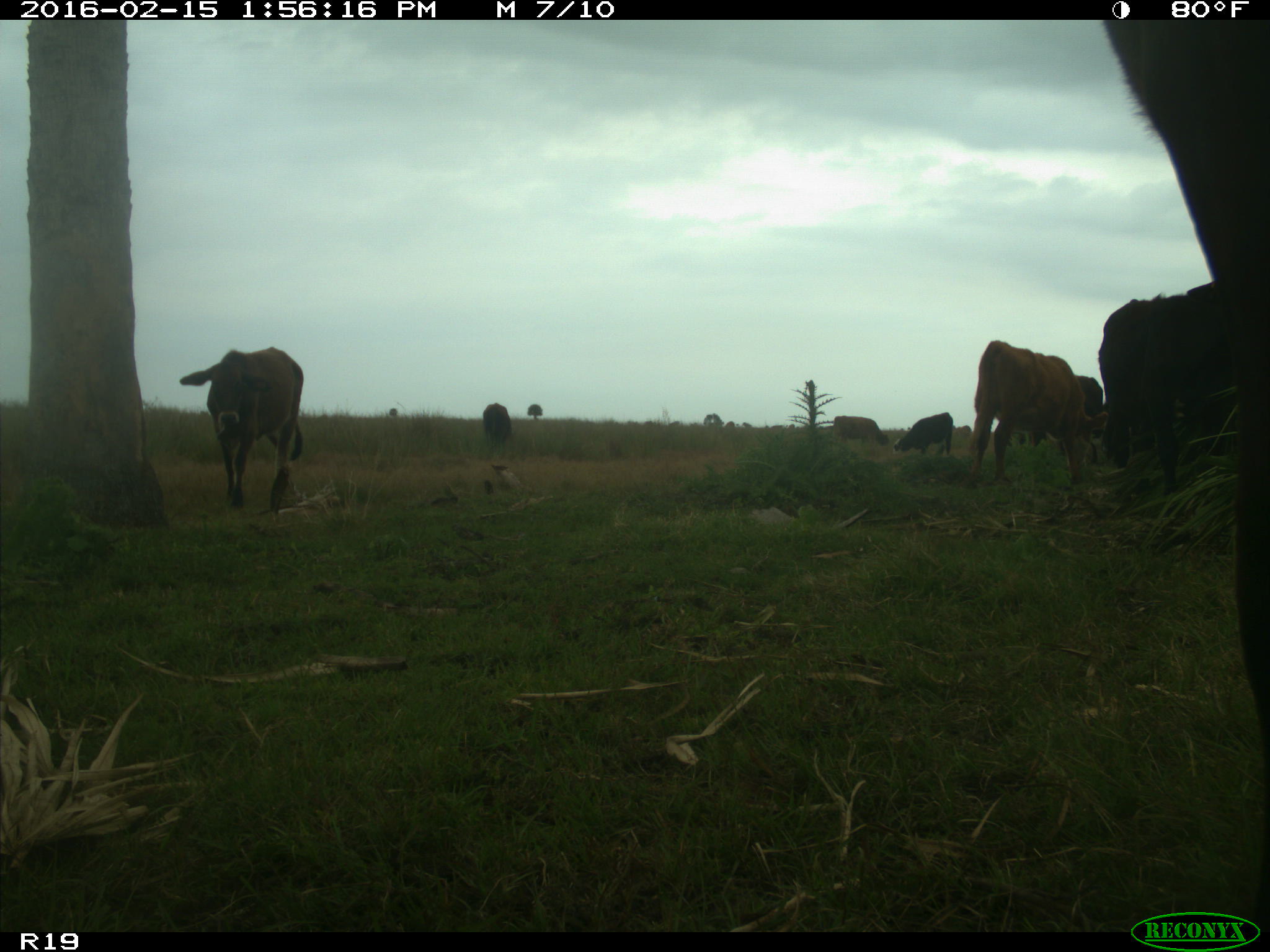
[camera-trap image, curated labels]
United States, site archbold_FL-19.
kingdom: Animalia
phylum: Chordata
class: Mammalia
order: Artiodactyla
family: Bovidae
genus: Bos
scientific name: Bos taurus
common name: domestic cow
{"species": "Bos taurus (domestic cow)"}